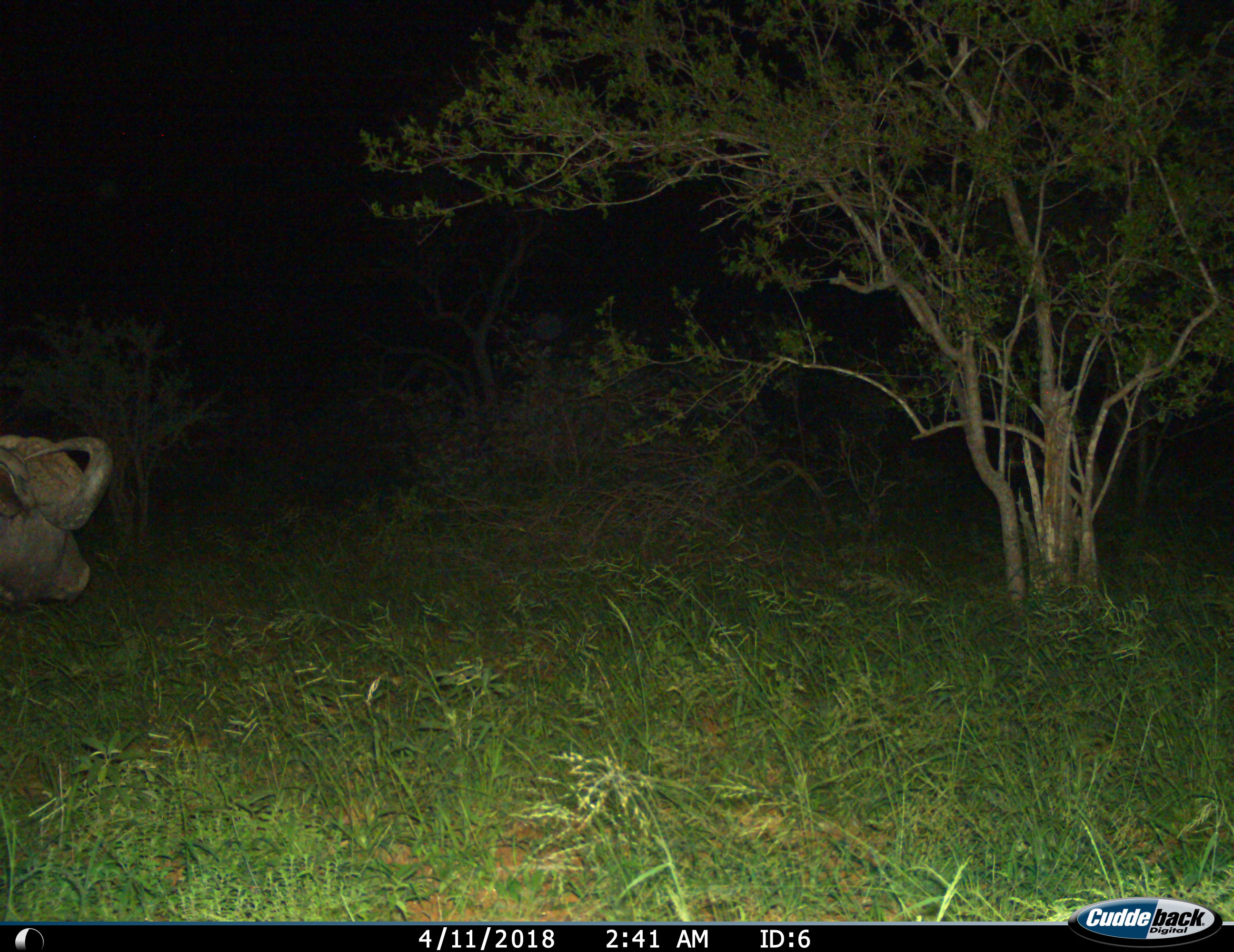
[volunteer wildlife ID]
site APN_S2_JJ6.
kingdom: Animalia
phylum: Chordata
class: Mammalia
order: Artiodactyla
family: Bovidae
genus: Syncerus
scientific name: Syncerus caffer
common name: african buffalo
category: buffalo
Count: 1.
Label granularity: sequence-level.